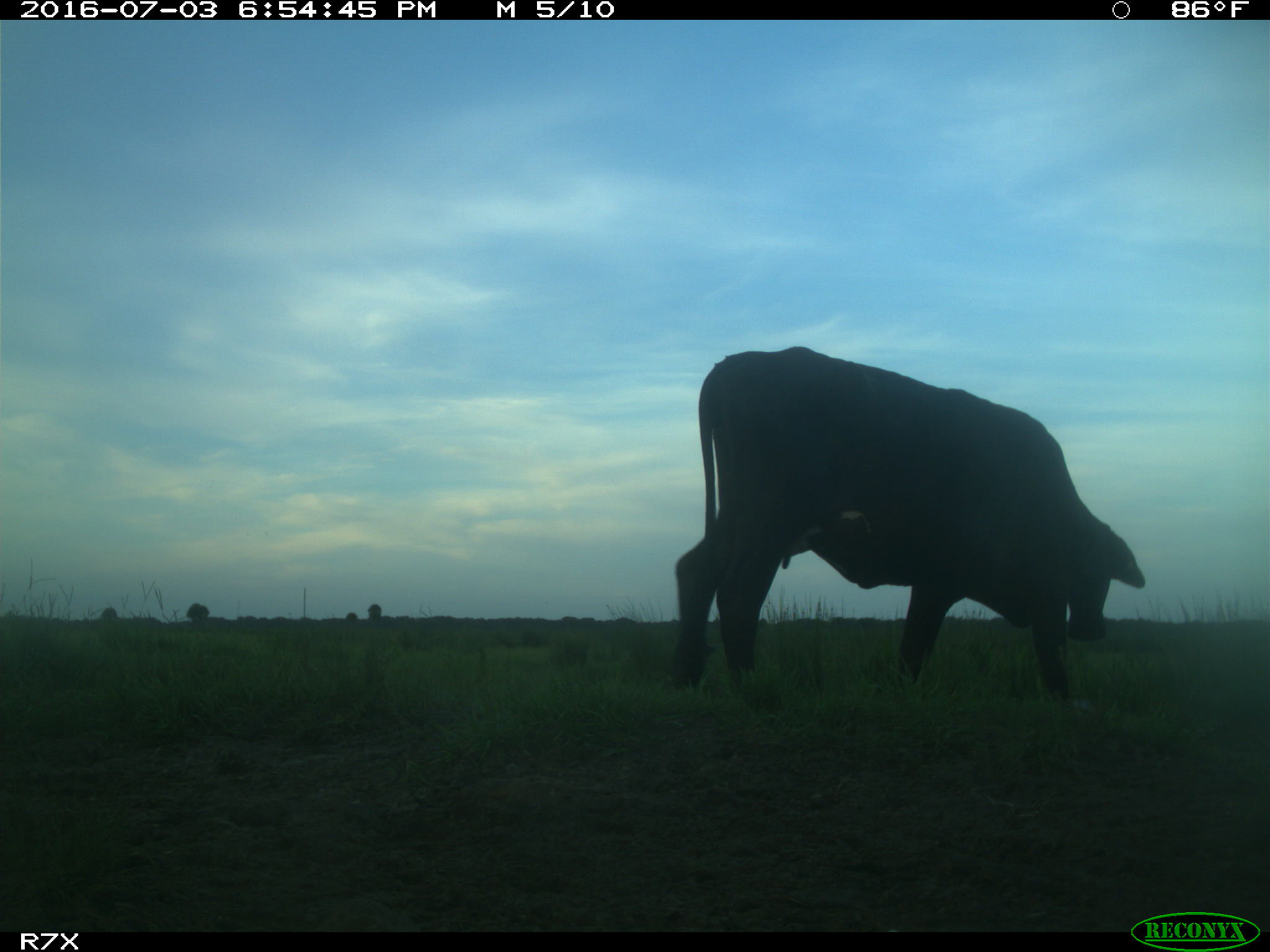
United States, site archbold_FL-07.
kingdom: Animalia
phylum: Chordata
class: Mammalia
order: Artiodactyla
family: Bovidae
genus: Bos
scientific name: Bos taurus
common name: domestic cow